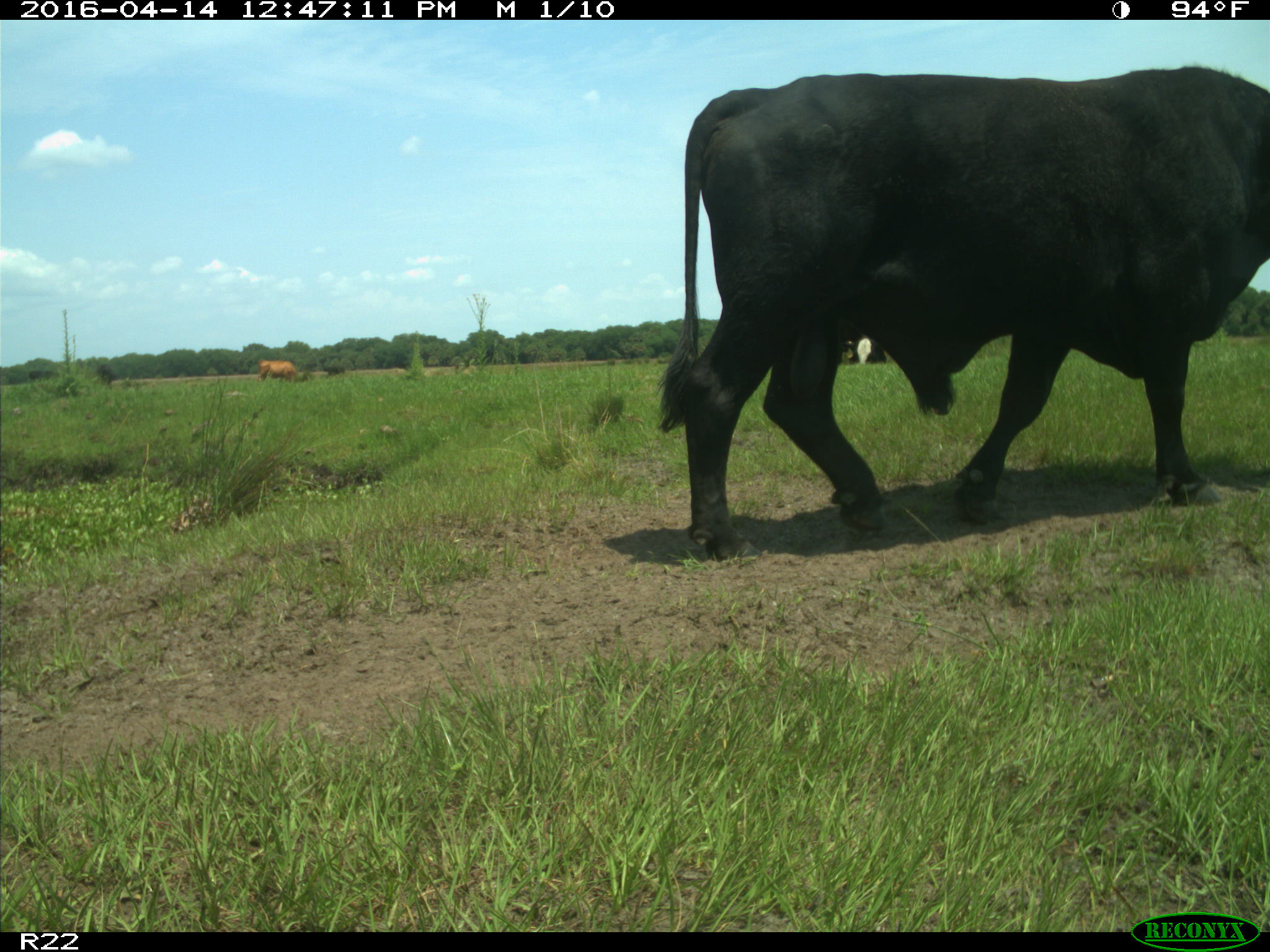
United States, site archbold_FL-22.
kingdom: Animalia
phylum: Chordata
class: Mammalia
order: Artiodactyla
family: Bovidae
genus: Bos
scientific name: Bos taurus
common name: domestic cow